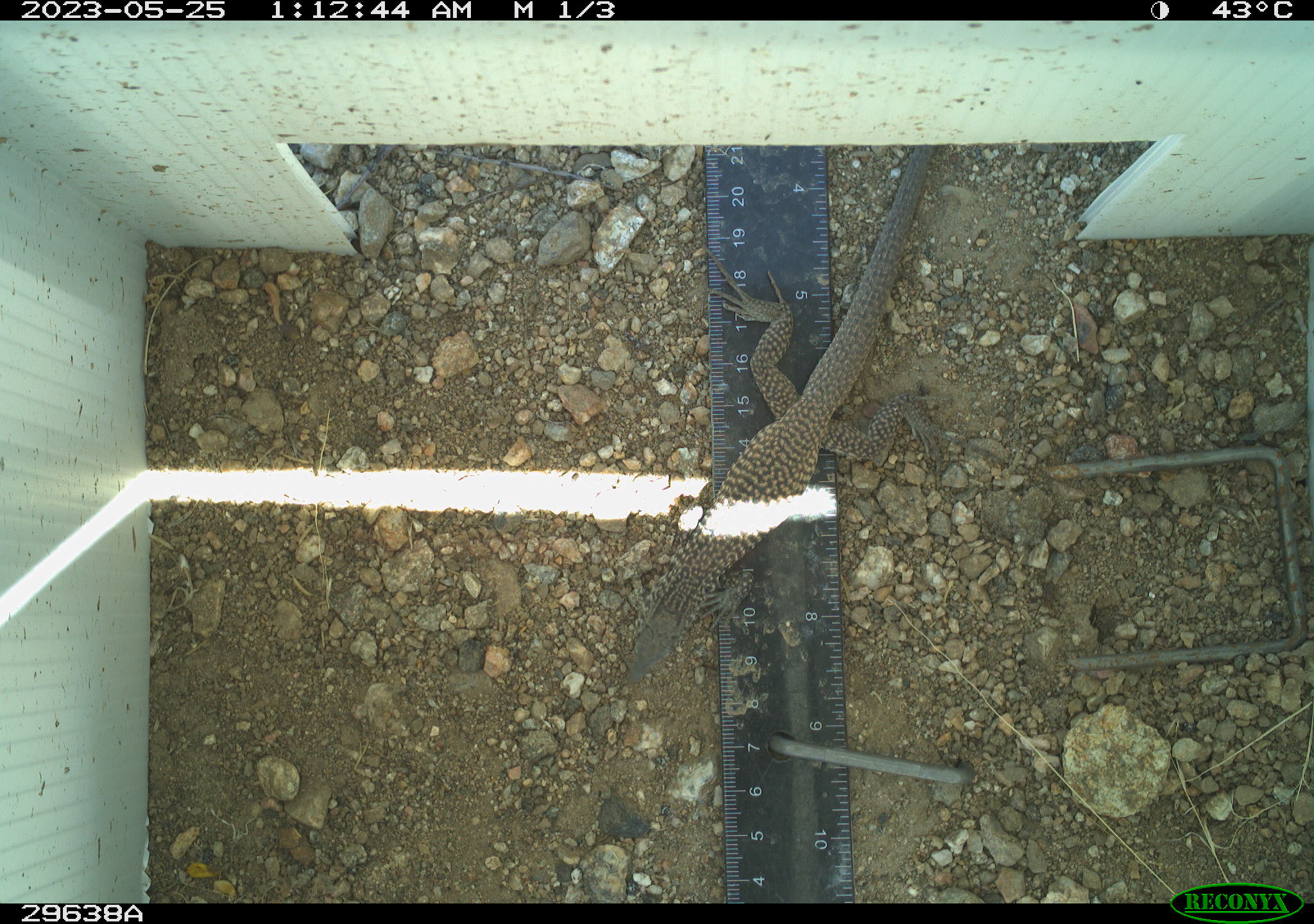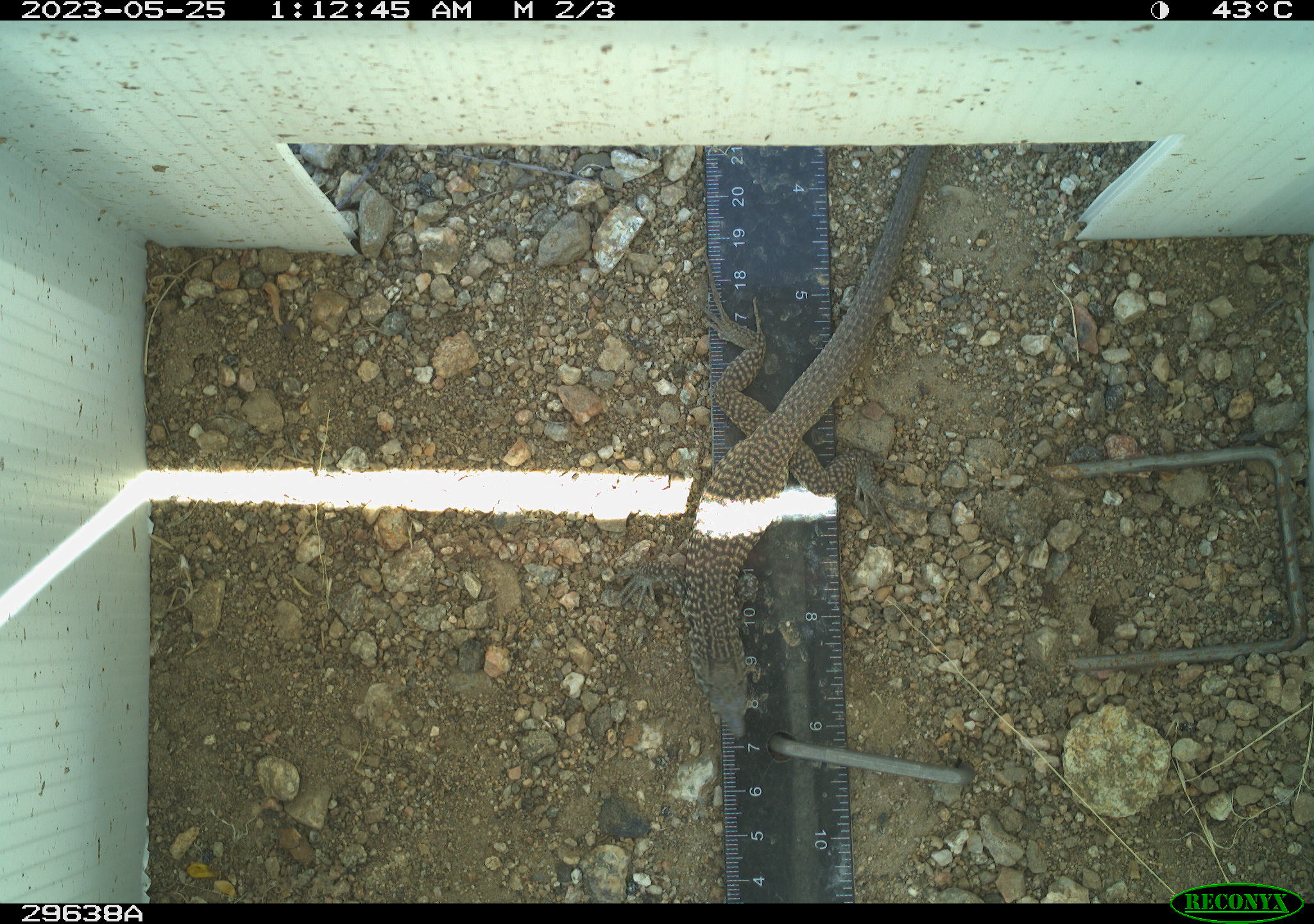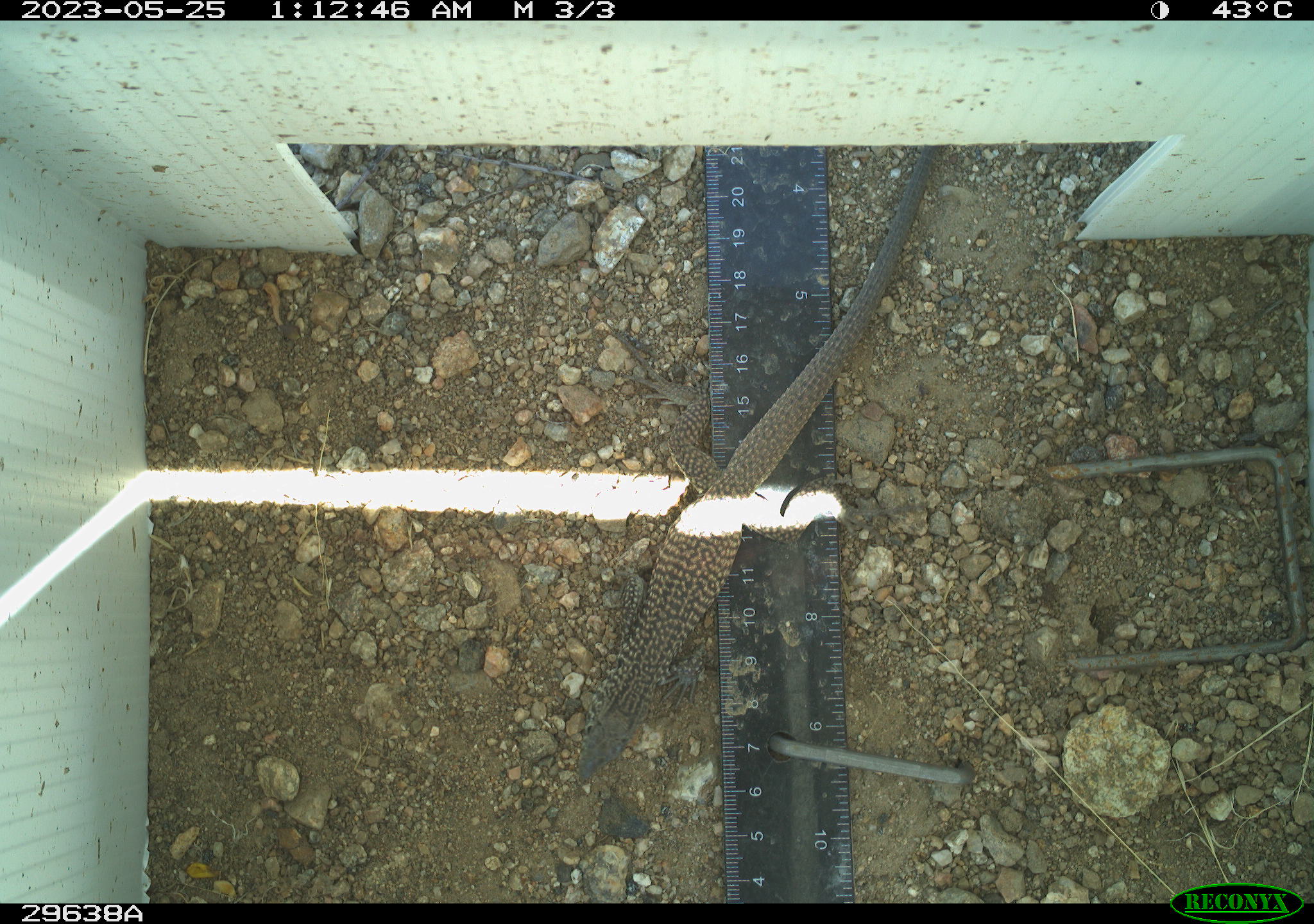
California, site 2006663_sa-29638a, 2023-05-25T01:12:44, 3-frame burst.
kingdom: Animalia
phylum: Chordata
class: Reptilia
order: Squamata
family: Teiidae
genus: Aspidoscelis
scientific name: Aspidoscelis tigris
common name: western whiptail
Western whiptail (Aspidoscelis tigris).